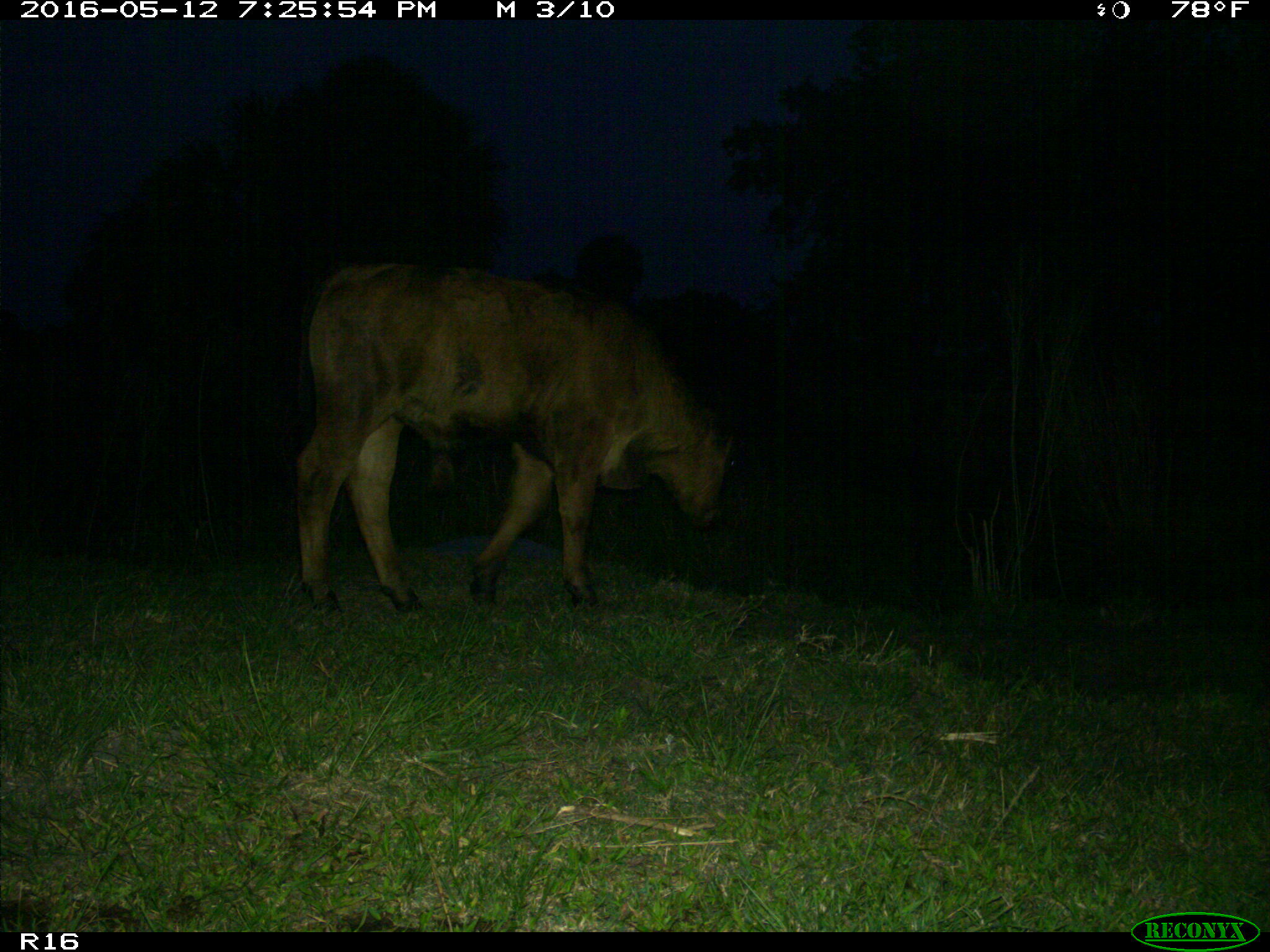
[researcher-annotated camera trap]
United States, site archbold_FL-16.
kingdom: Animalia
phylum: Chordata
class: Mammalia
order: Artiodactyla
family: Bovidae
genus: Bos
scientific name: Bos taurus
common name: domestic cow